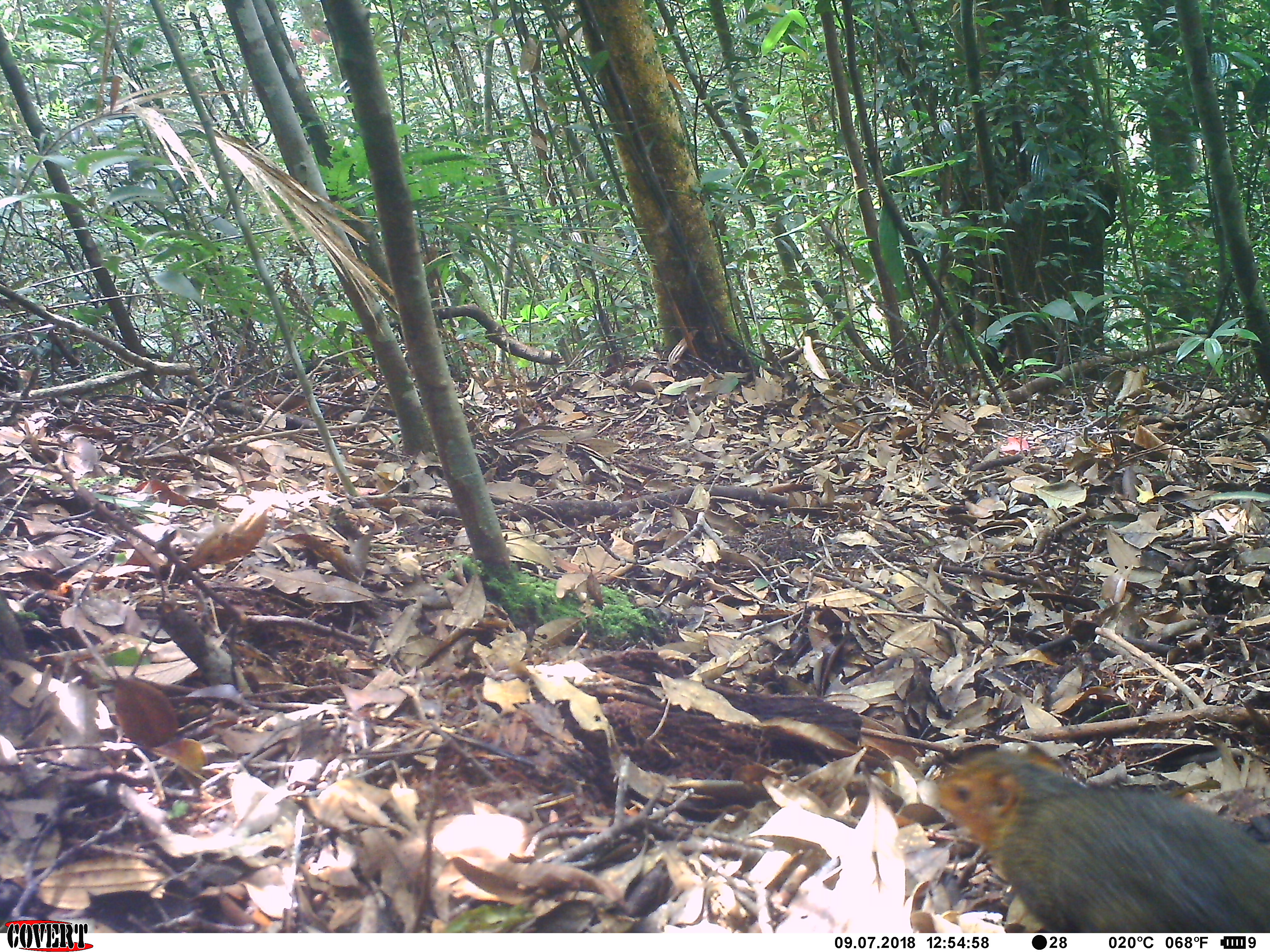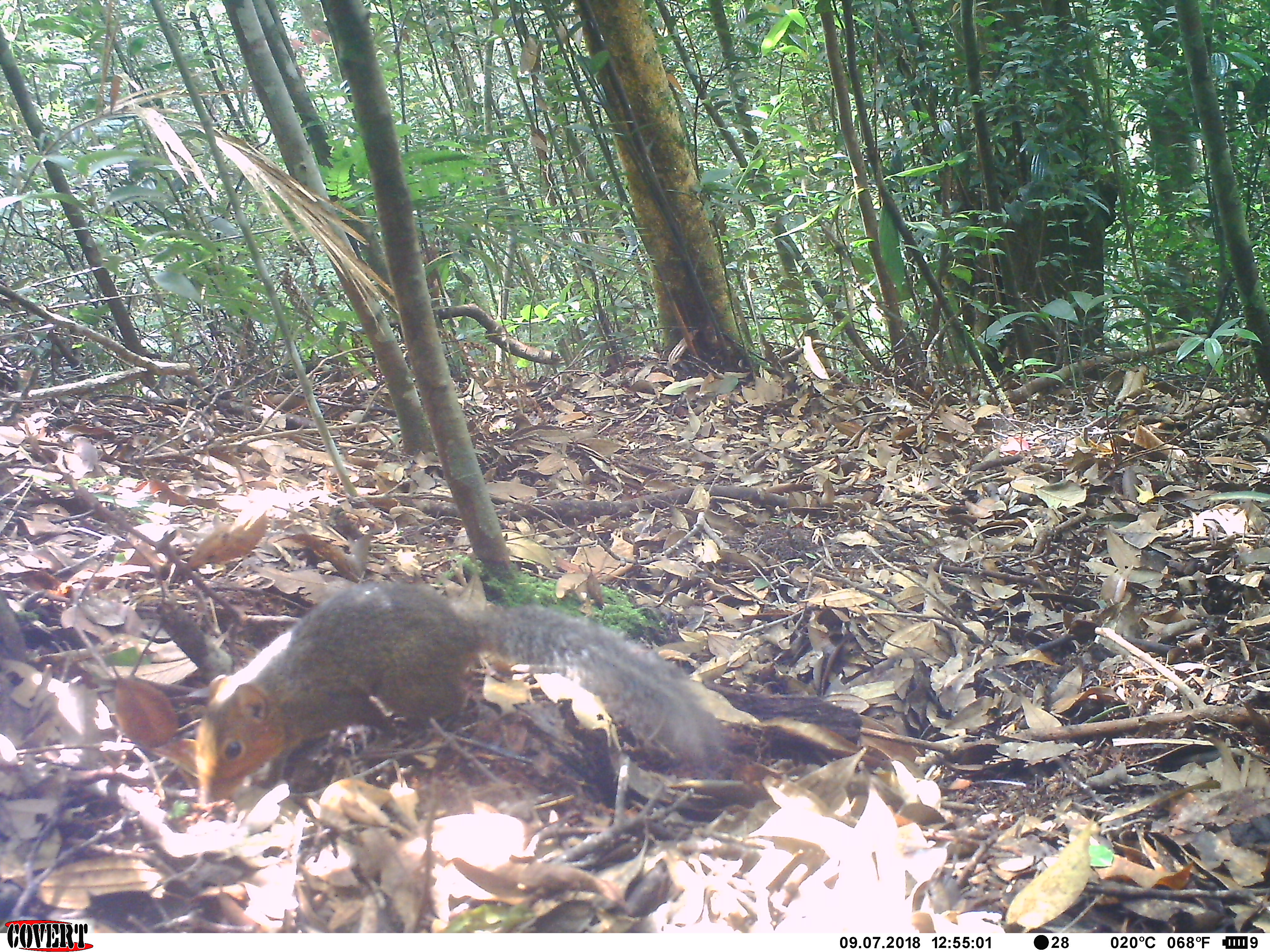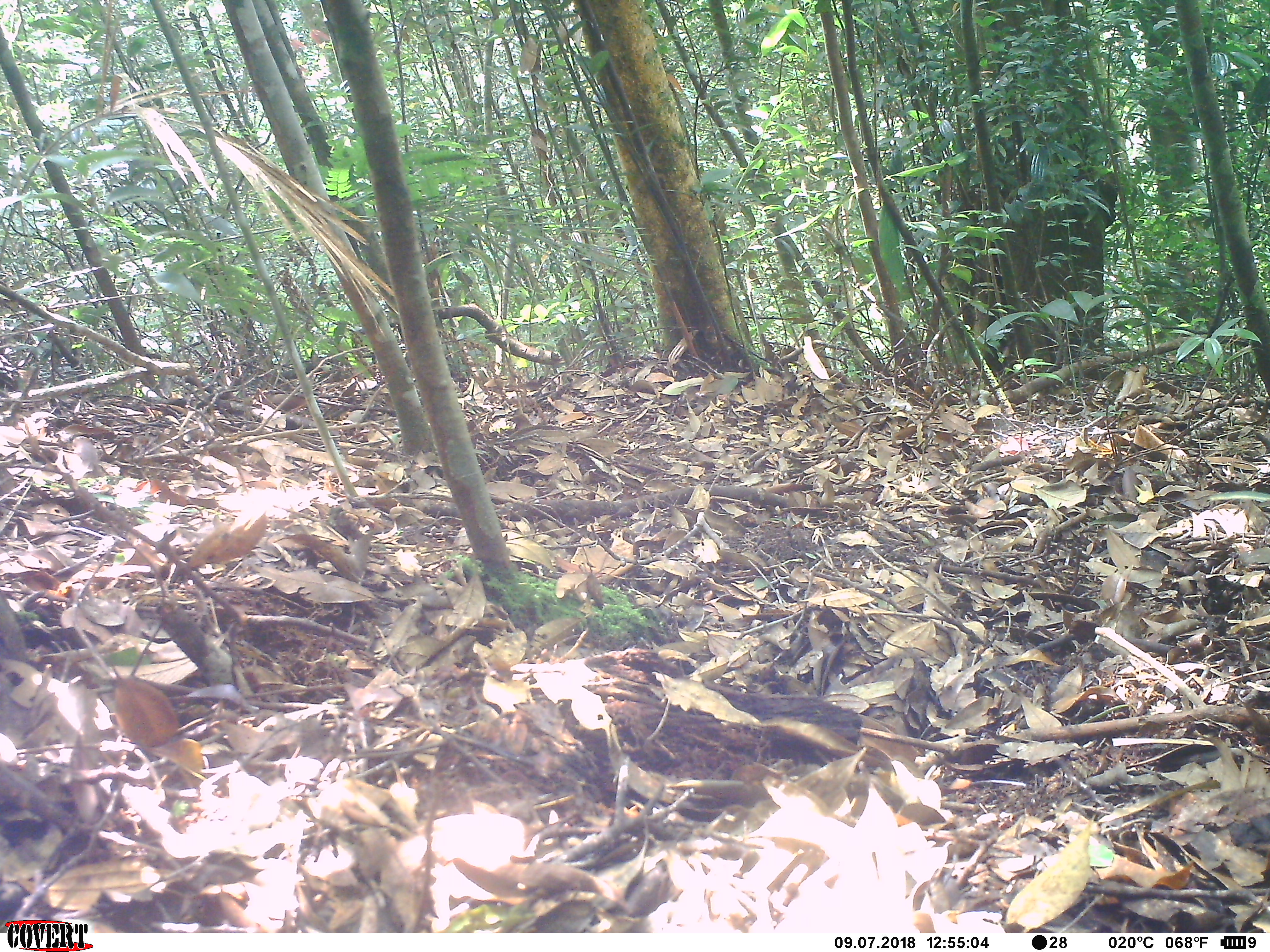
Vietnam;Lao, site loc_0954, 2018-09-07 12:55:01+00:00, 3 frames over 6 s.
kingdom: Animalia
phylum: Chordata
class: Mammalia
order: Rodentia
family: Sciuridae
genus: Dremomys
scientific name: Dremomys rufigenis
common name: red-cheeked squirrel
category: red cheeked squirrel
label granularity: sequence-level